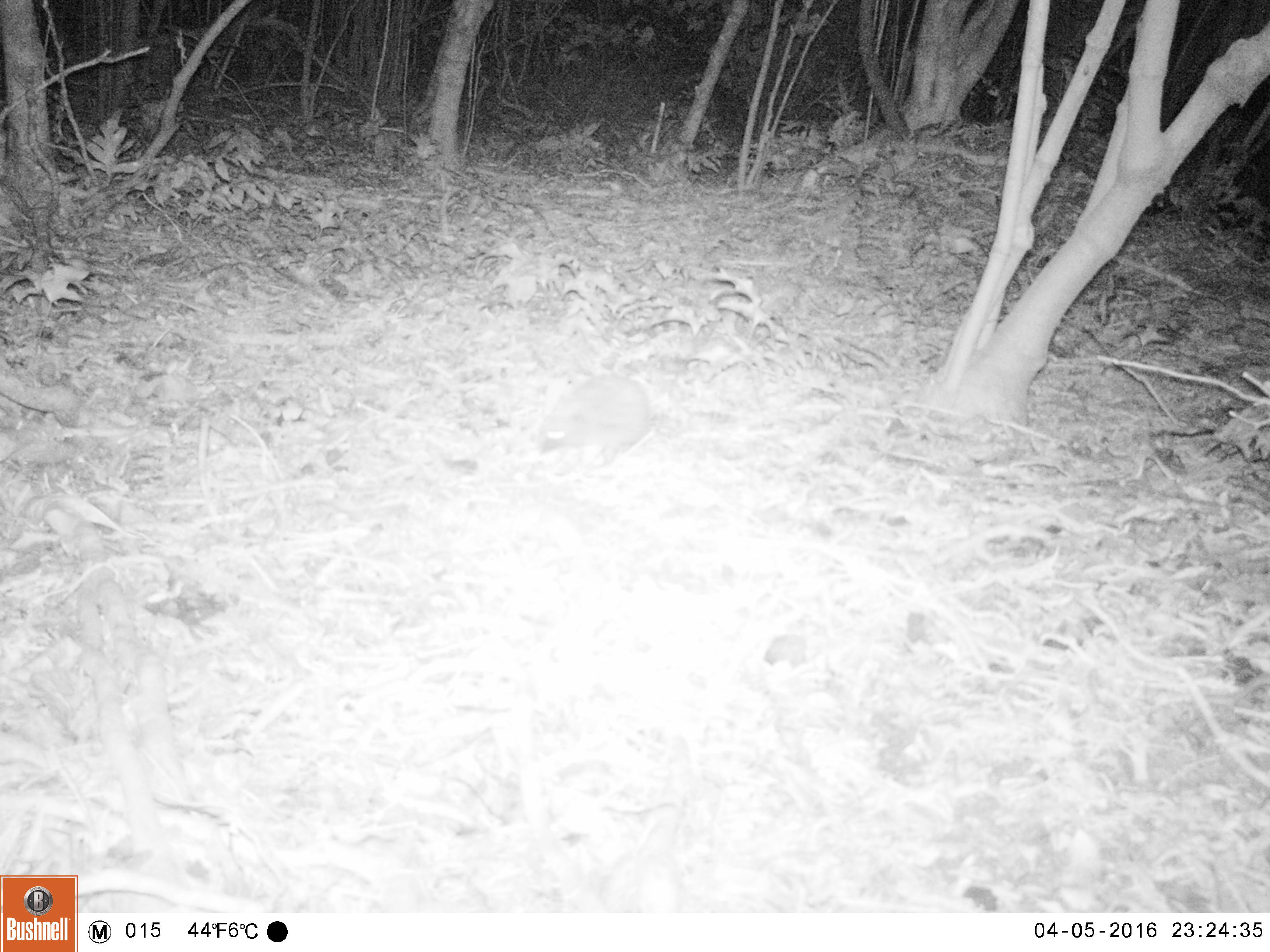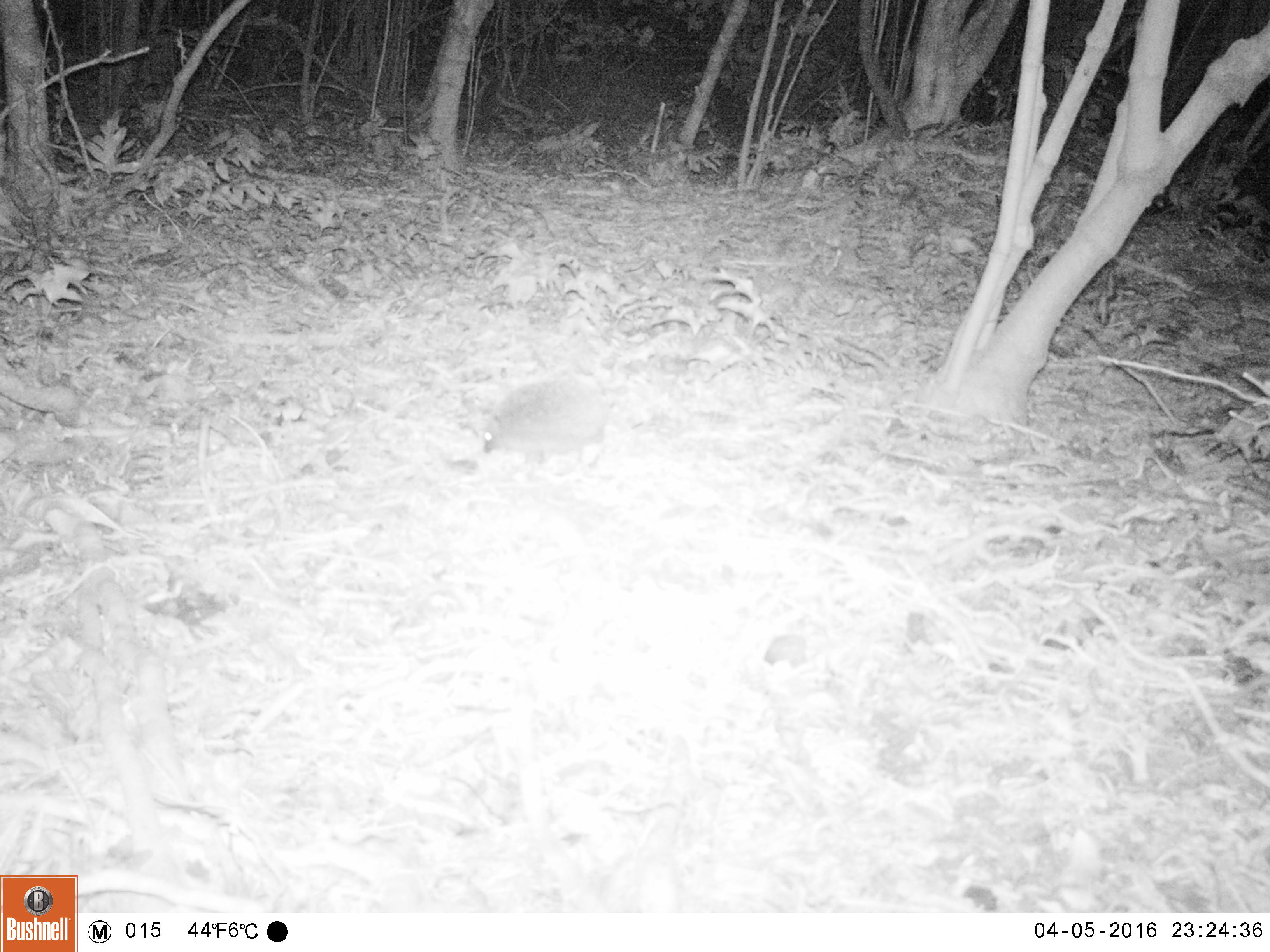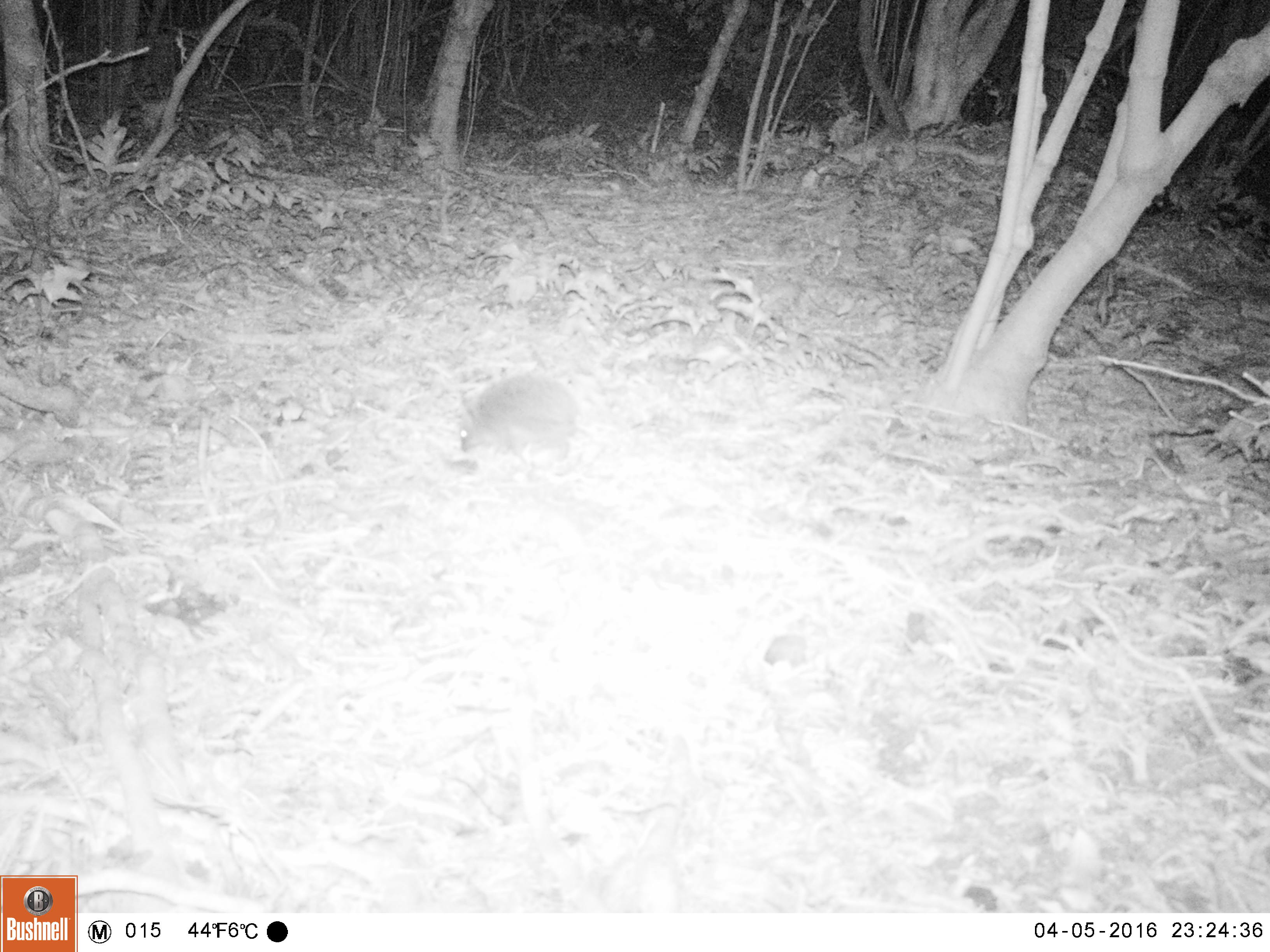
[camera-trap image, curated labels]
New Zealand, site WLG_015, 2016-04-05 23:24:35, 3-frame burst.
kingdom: Animalia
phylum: Chordata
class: Mammalia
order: Eulipotyphla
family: Erinaceidae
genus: Erinaceus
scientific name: Erinaceus europaeus europaeus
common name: european hedgehog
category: hedgehog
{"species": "hedgehog (european hedgehog) (Erinaceus europaeus europaeus)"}